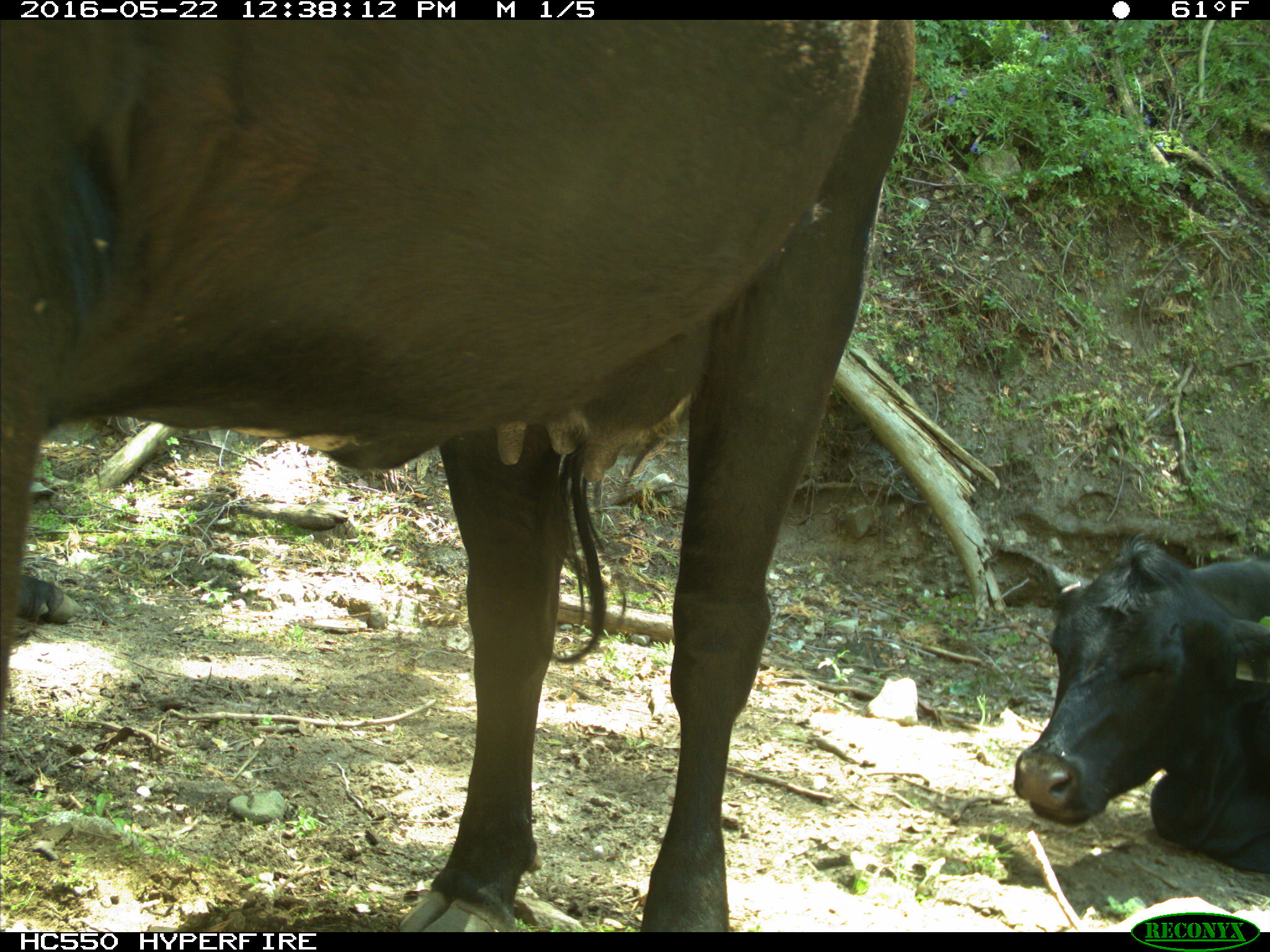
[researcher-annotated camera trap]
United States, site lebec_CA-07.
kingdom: Animalia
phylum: Chordata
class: Mammalia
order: Artiodactyla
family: Bovidae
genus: Bos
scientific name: Bos taurus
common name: domestic cow